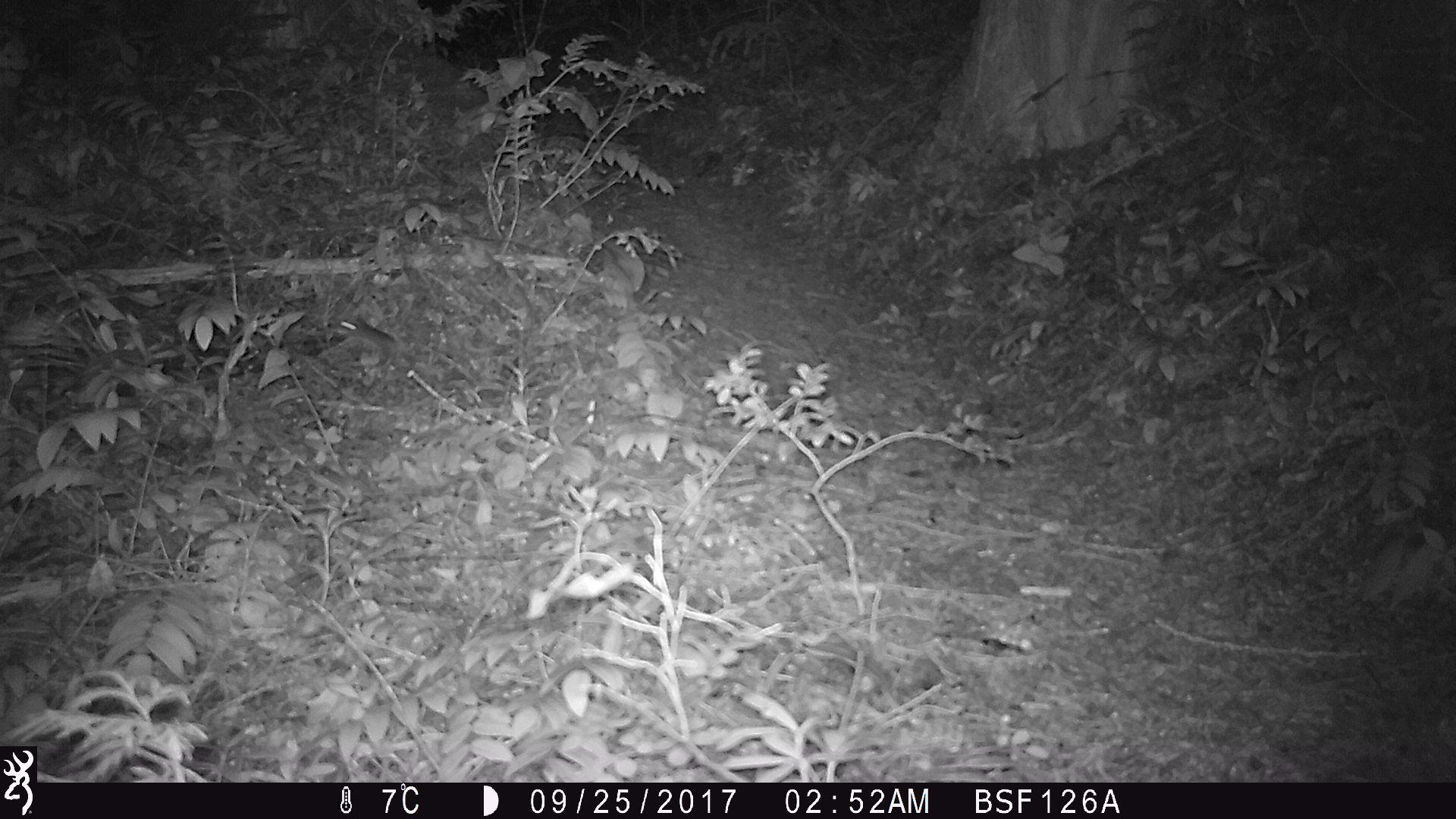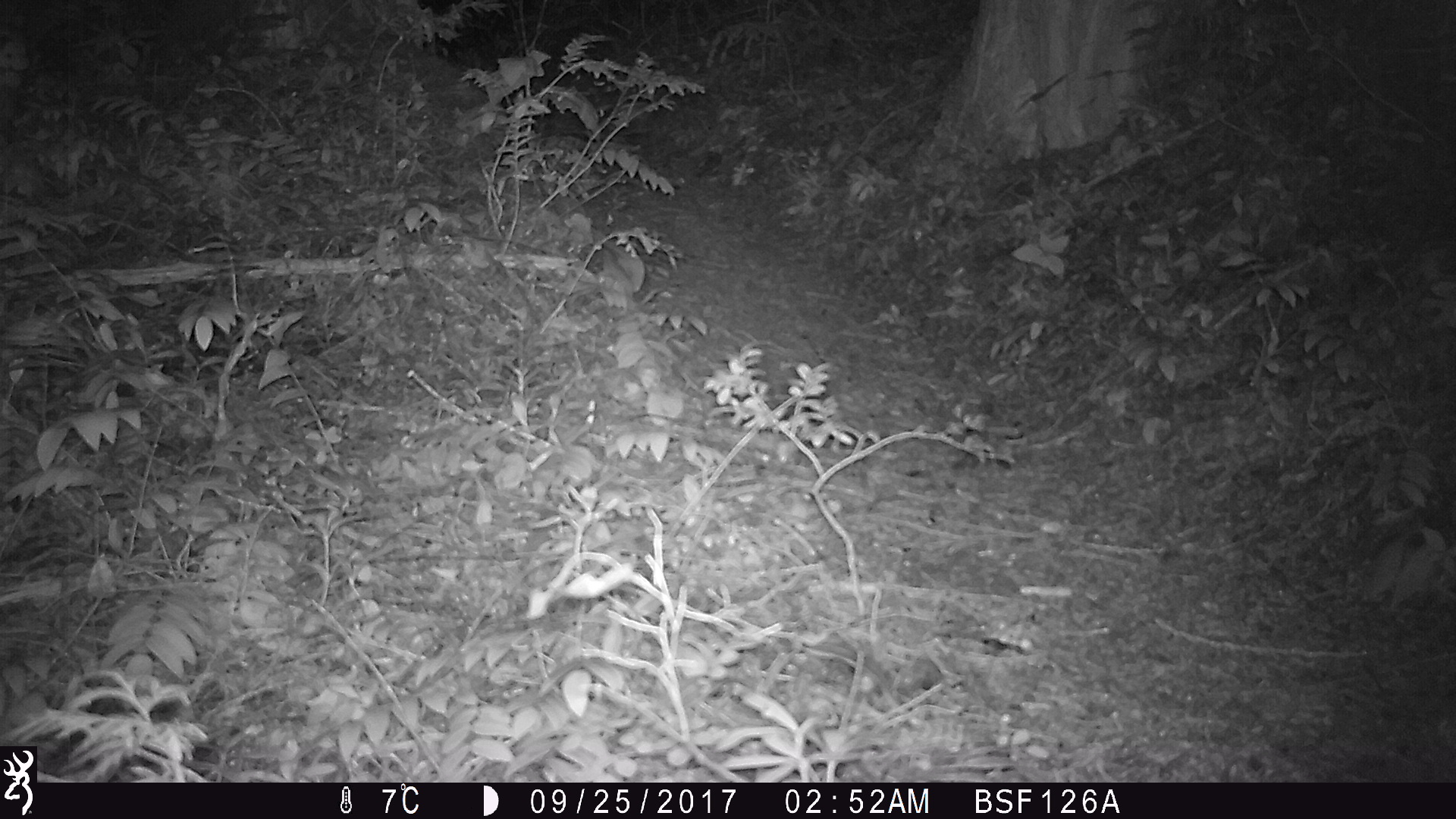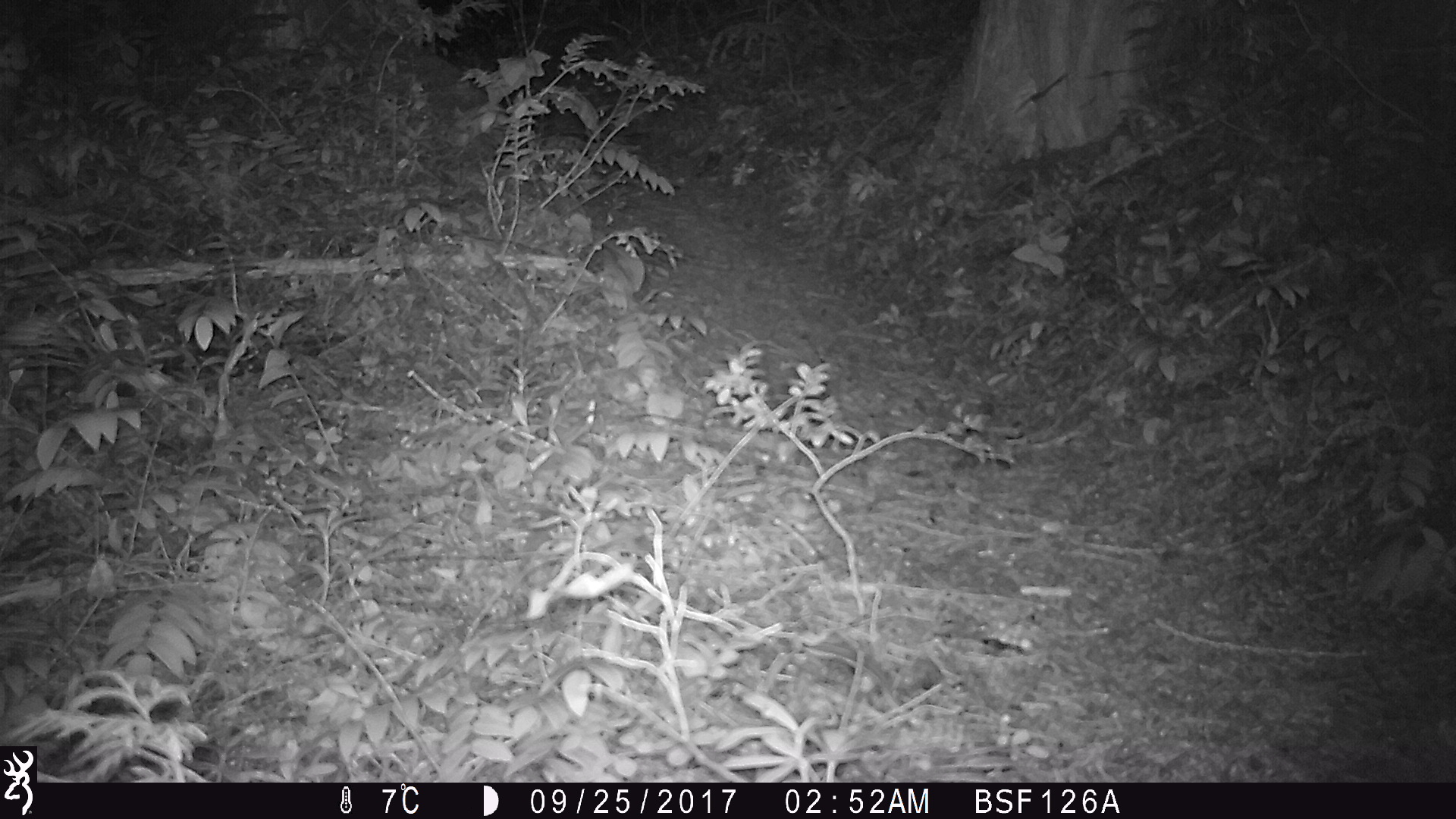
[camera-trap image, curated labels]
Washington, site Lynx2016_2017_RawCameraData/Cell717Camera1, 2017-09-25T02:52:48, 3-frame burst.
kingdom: Animalia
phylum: Chordata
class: Mammalia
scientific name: Mammalia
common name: small mammal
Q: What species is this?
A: Small mammal (Mammalia).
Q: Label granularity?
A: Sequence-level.